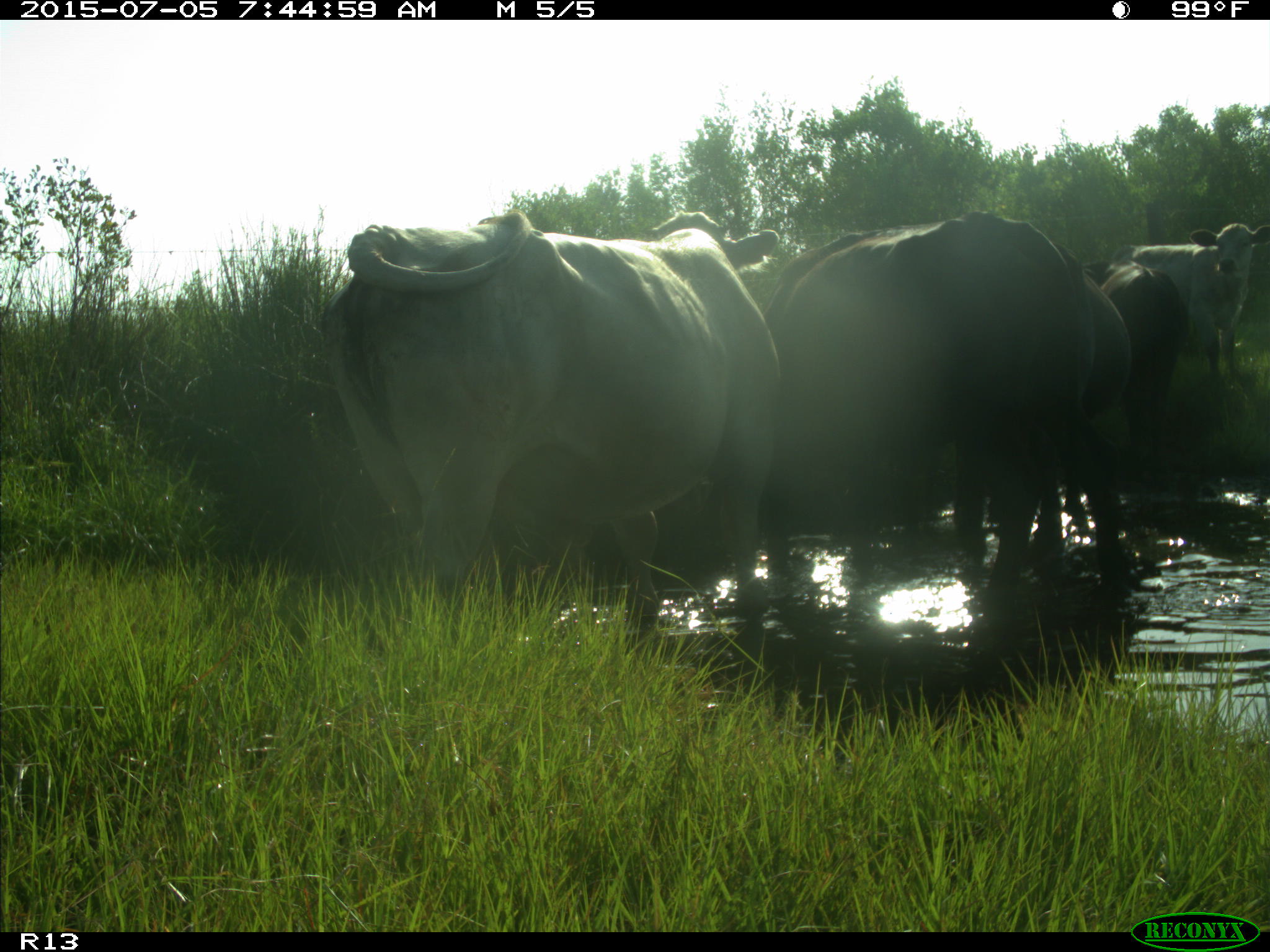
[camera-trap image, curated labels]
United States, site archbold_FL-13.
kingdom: Animalia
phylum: Chordata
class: Mammalia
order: Artiodactyla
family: Bovidae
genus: Bos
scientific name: Bos taurus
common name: domestic cow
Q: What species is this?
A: Bos taurus (domestic cow).